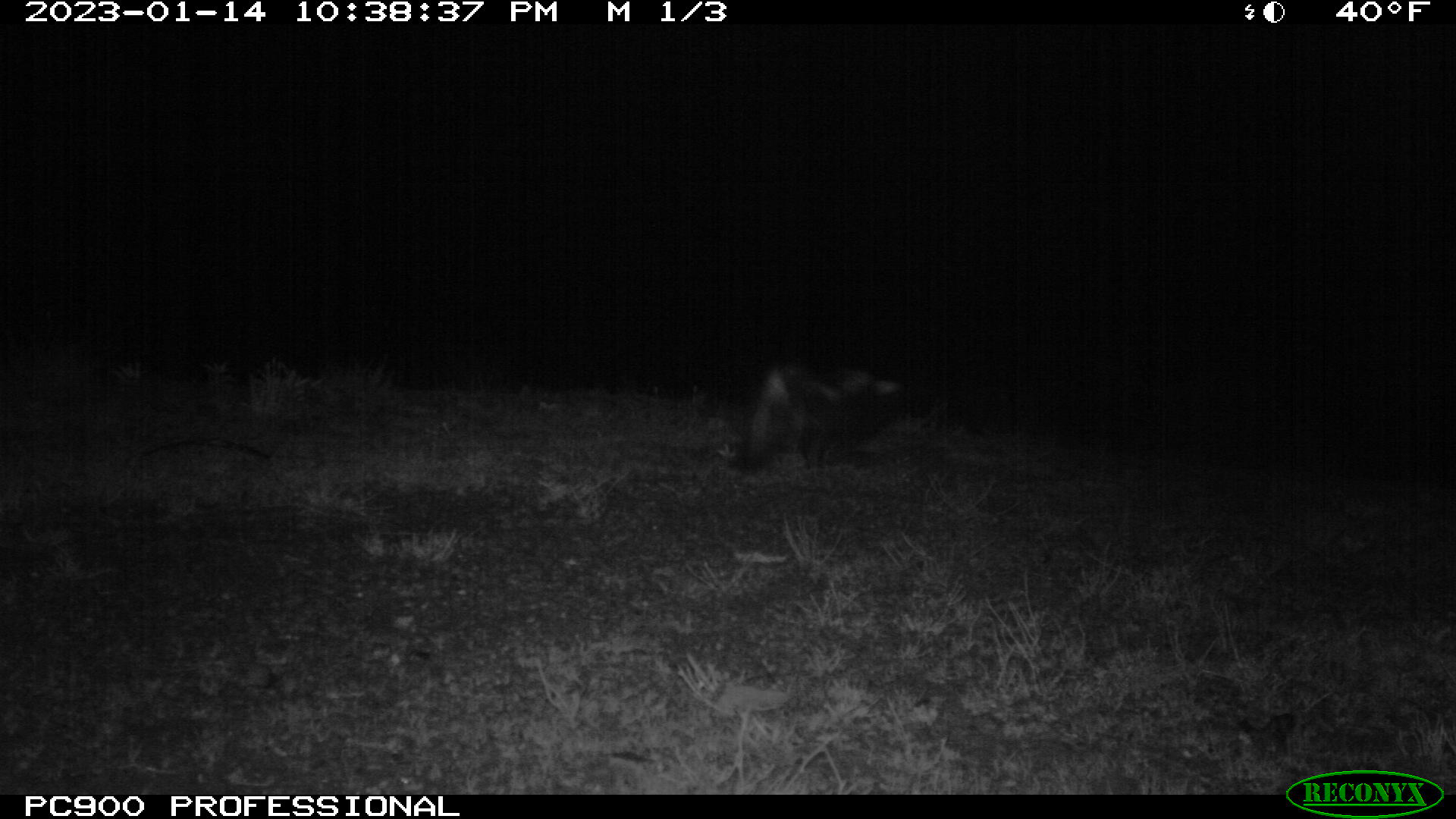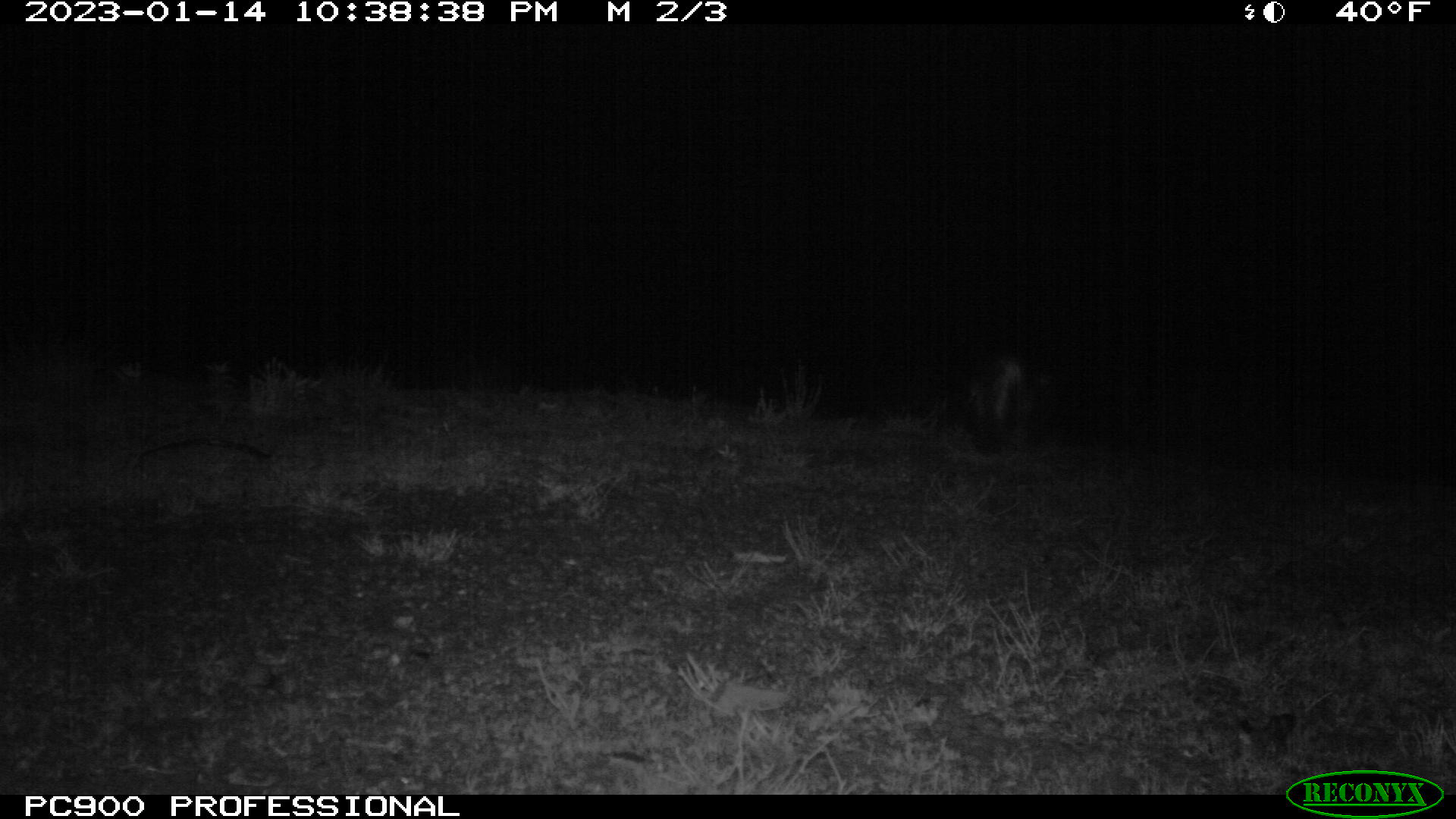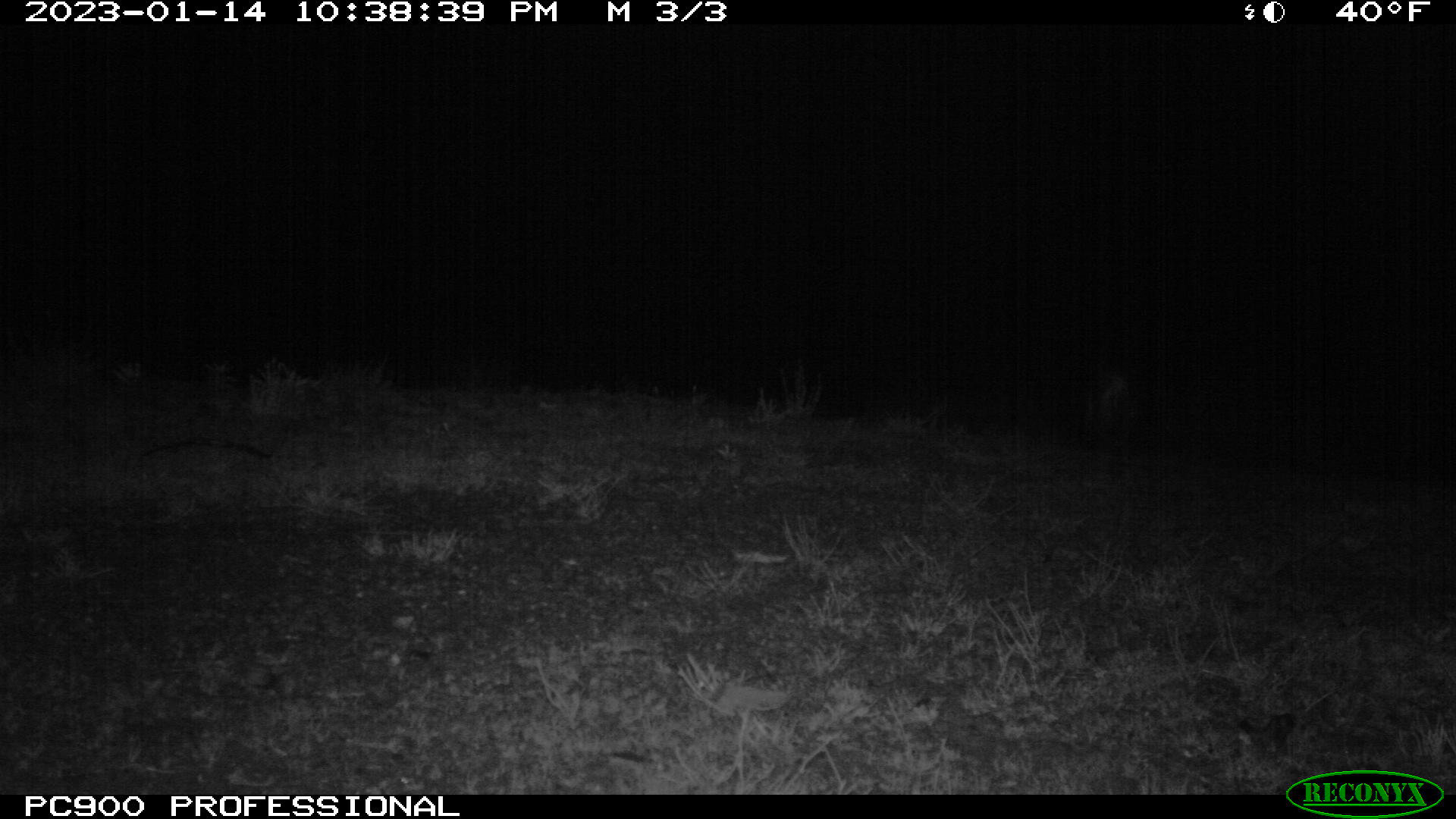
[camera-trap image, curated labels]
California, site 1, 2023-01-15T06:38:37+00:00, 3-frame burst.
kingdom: Animalia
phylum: Chordata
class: Mammalia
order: Carnivora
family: Mephitidae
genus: Mephitis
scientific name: Mephitis mephitis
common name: striped skunk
Striped skunk (Mephitis mephitis).